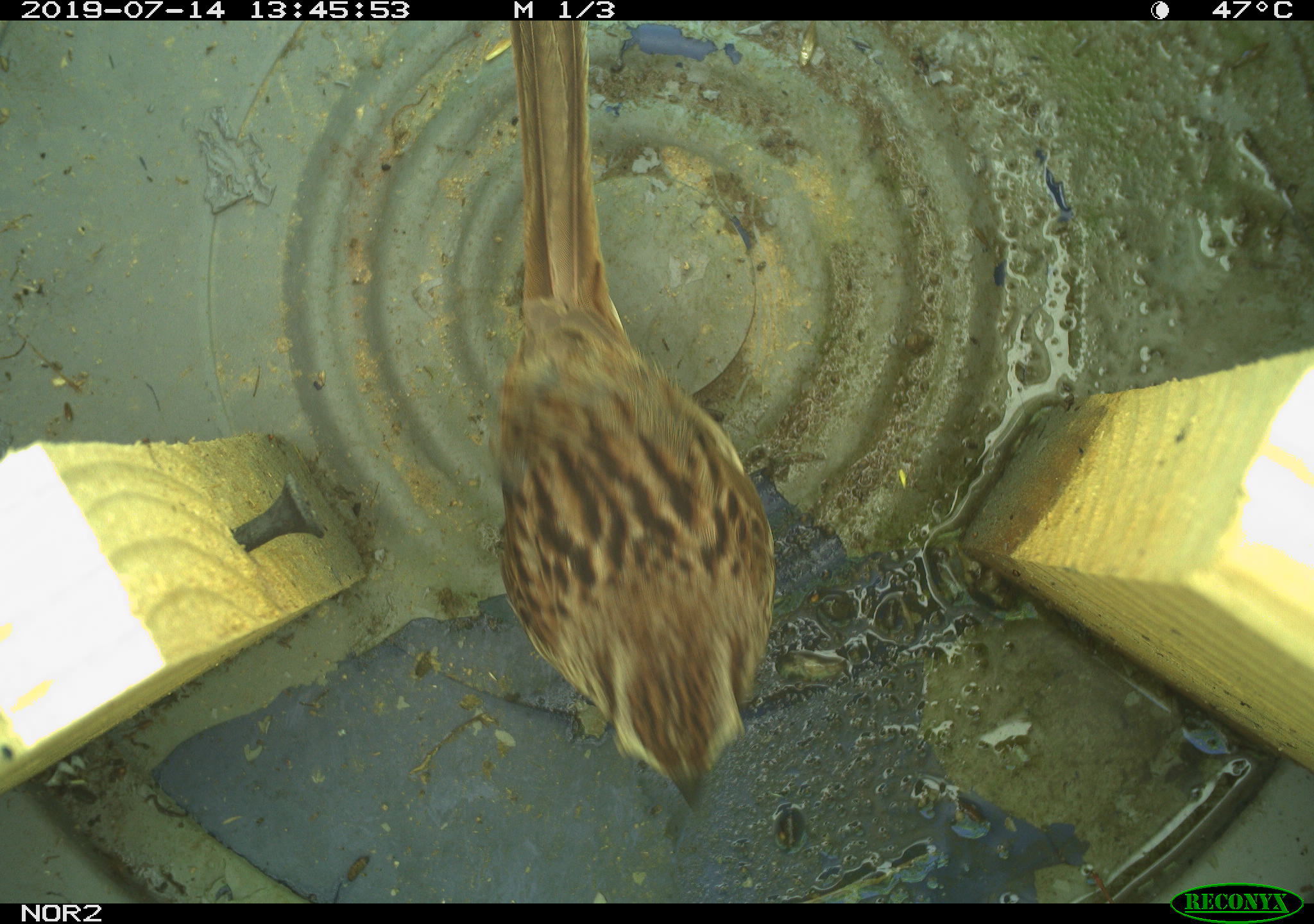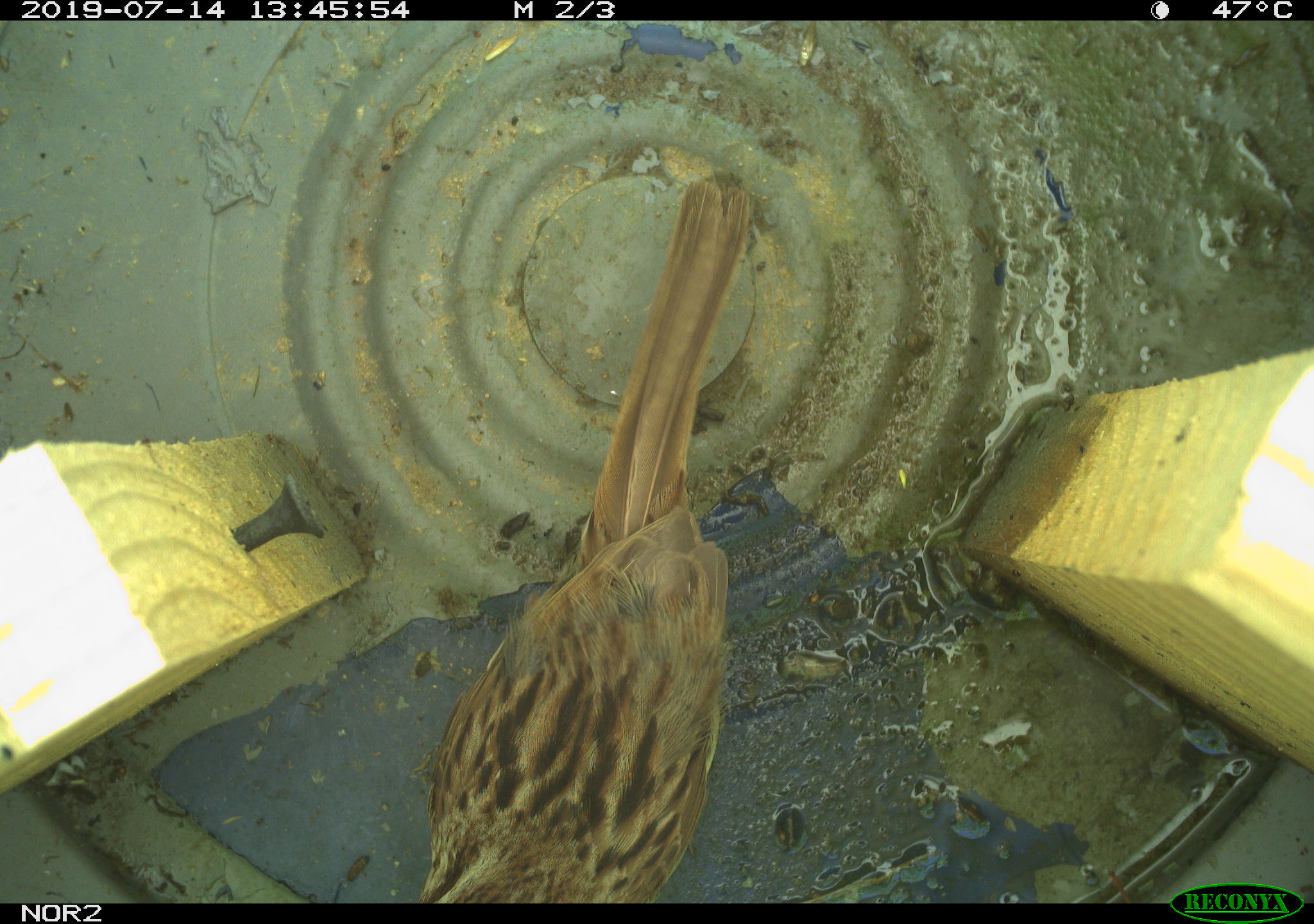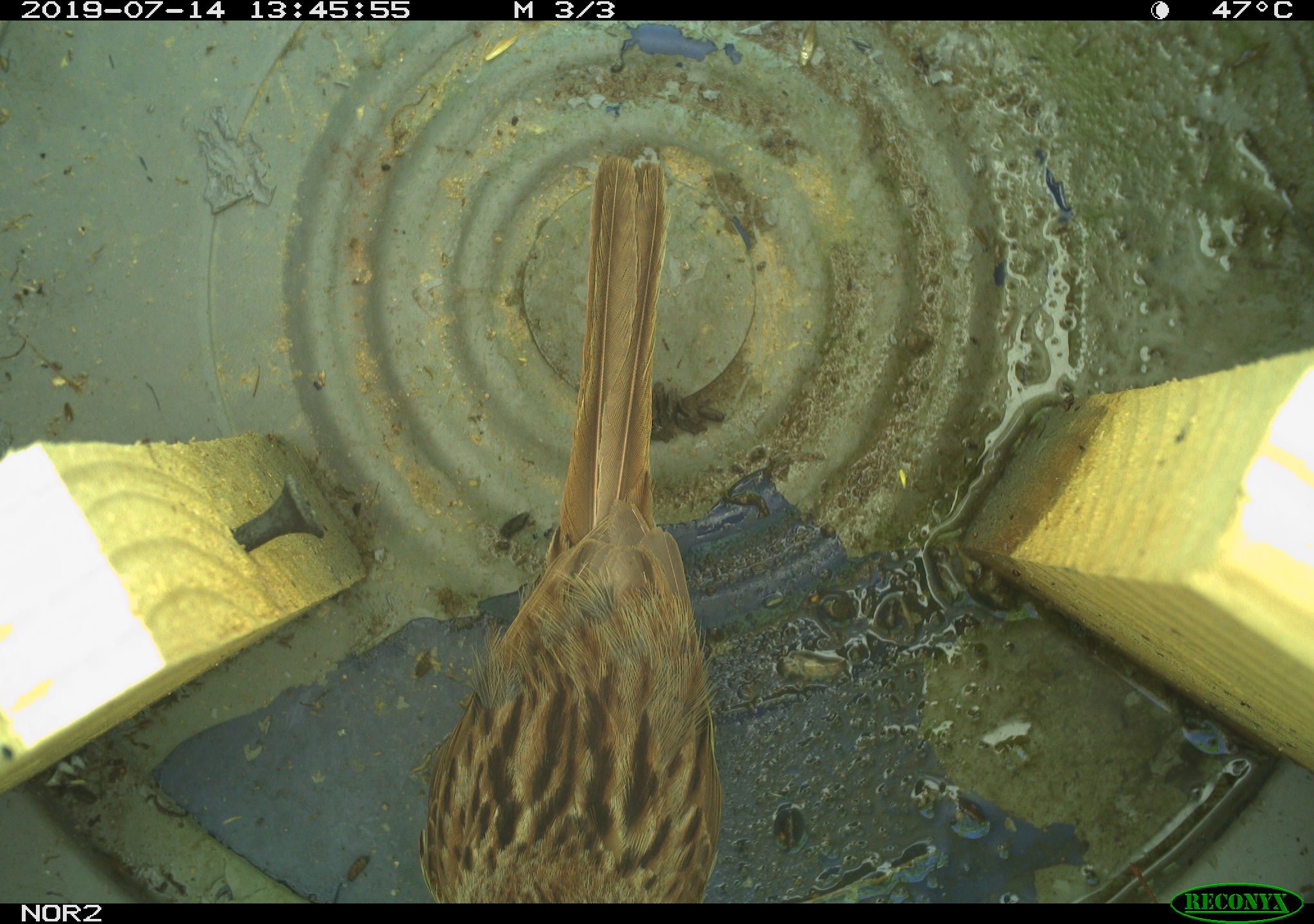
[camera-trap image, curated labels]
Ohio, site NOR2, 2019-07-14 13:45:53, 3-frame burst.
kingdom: Animalia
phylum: Chordata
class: Aves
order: Passeriformes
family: Passerellidae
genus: Melospiza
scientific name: Melospiza melodia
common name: song sparrow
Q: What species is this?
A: Song sparrow (Melospiza melodia).